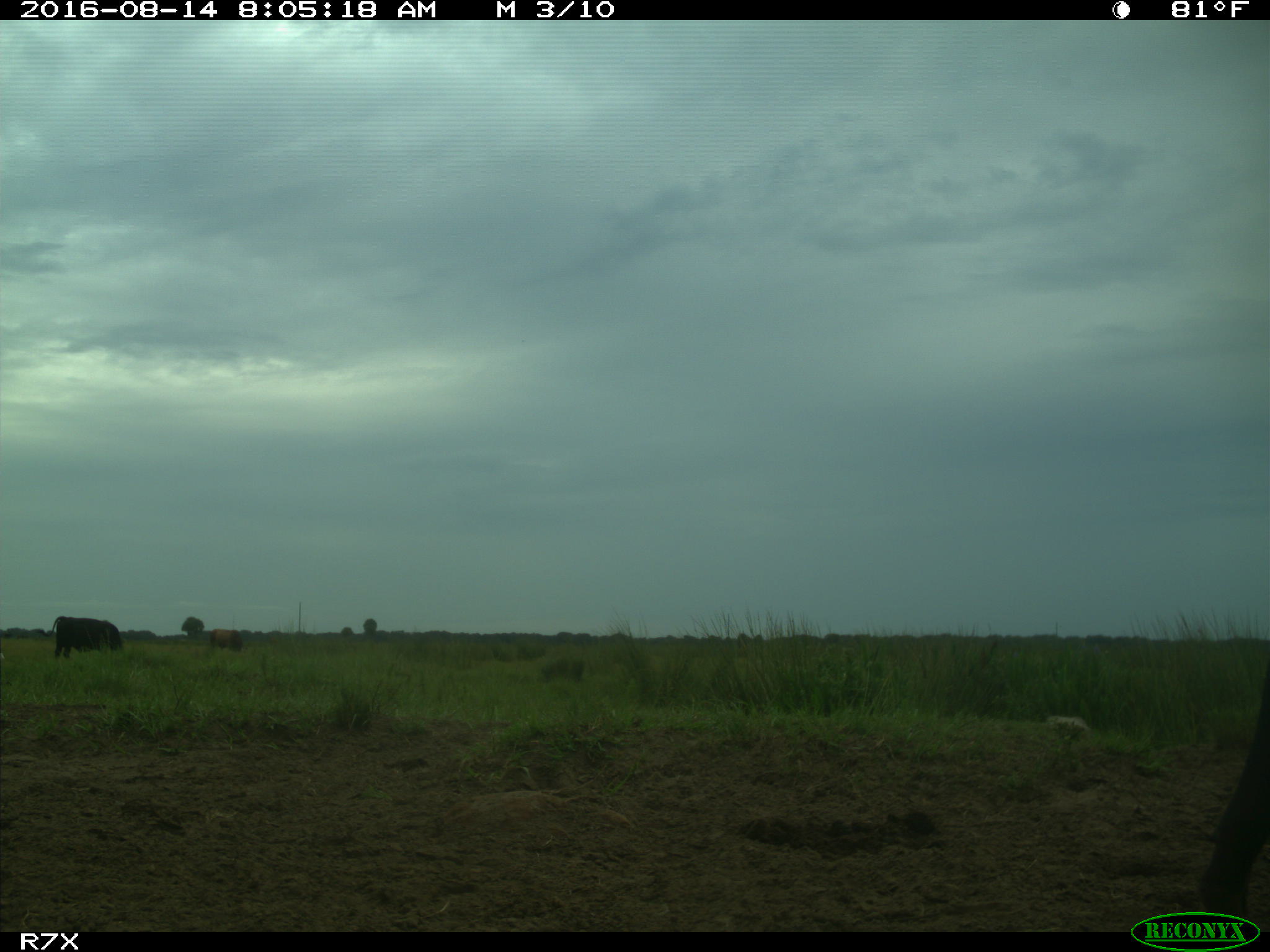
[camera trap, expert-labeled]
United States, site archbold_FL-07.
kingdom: Animalia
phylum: Chordata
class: Mammalia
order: Artiodactyla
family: Bovidae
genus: Bos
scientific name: Bos taurus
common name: domestic cow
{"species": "Bos taurus (domestic cow)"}